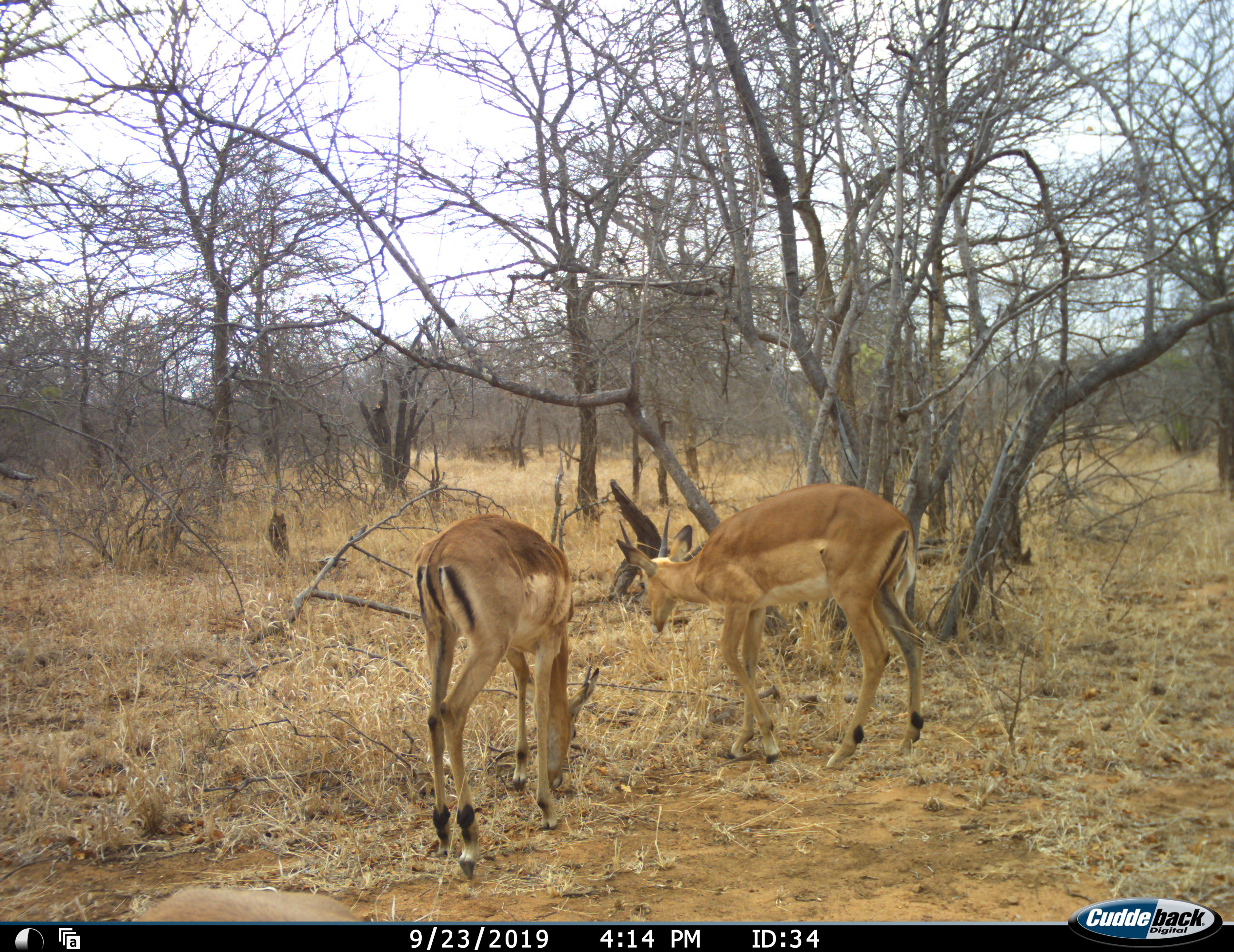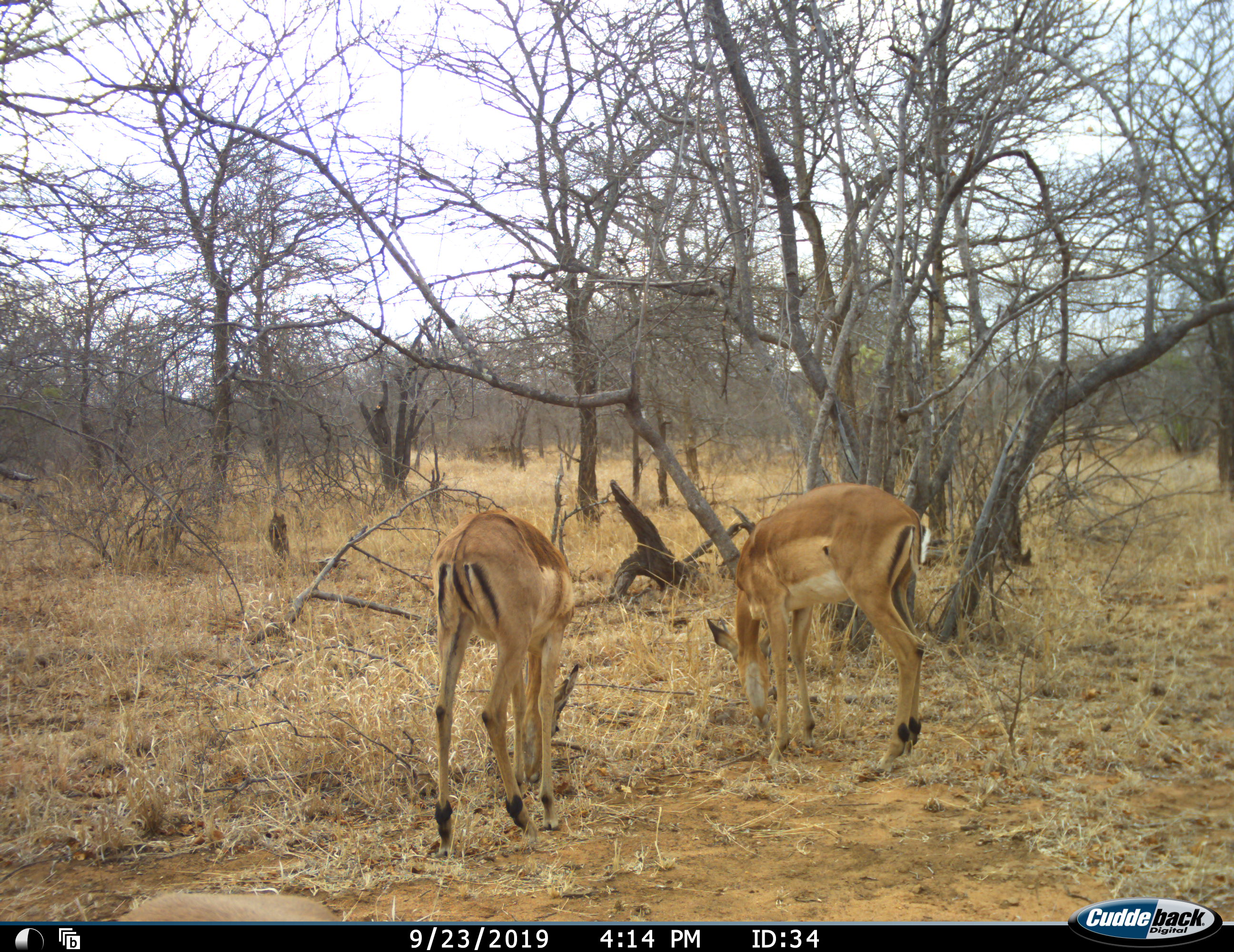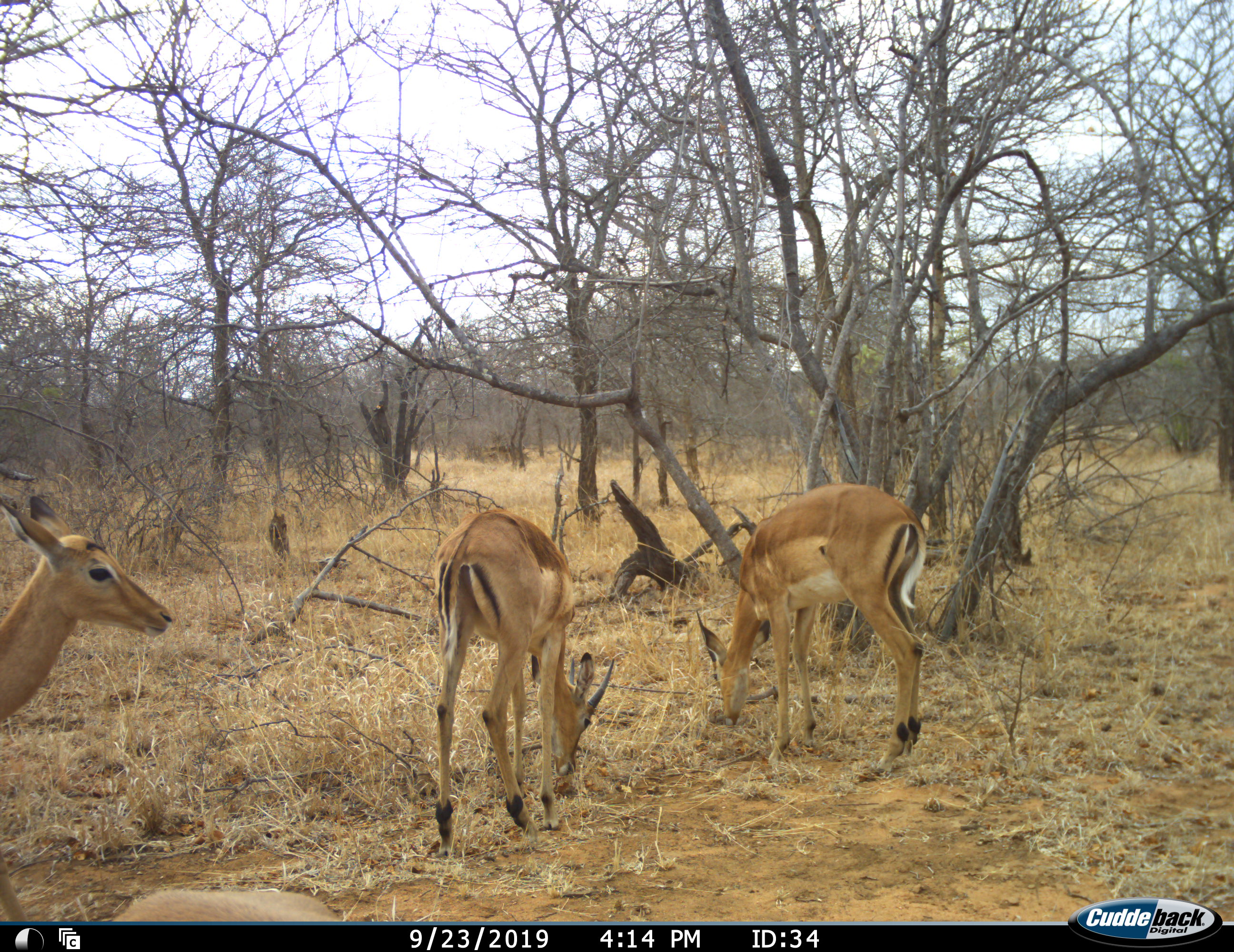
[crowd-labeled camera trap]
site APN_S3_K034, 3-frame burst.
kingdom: Animalia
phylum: Chordata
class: Mammalia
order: Artiodactyla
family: Bovidae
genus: Aepyceros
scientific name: Aepyceros melampus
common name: impala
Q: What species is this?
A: Impala (Aepyceros melampus).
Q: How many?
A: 3.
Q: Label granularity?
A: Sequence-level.